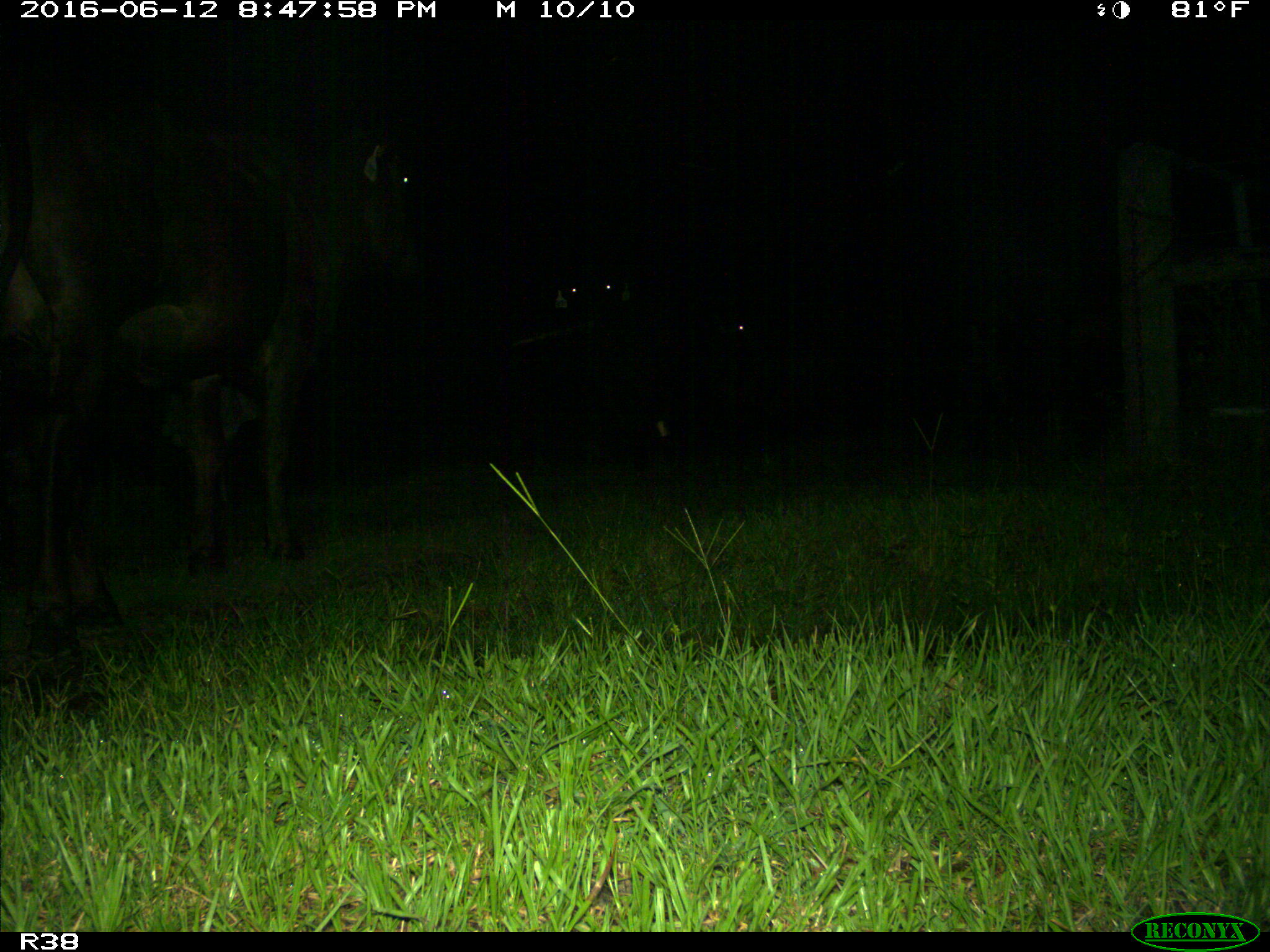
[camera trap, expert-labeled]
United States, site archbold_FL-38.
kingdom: Animalia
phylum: Chordata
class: Mammalia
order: Artiodactyla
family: Bovidae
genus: Bos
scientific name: Bos taurus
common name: domestic cow